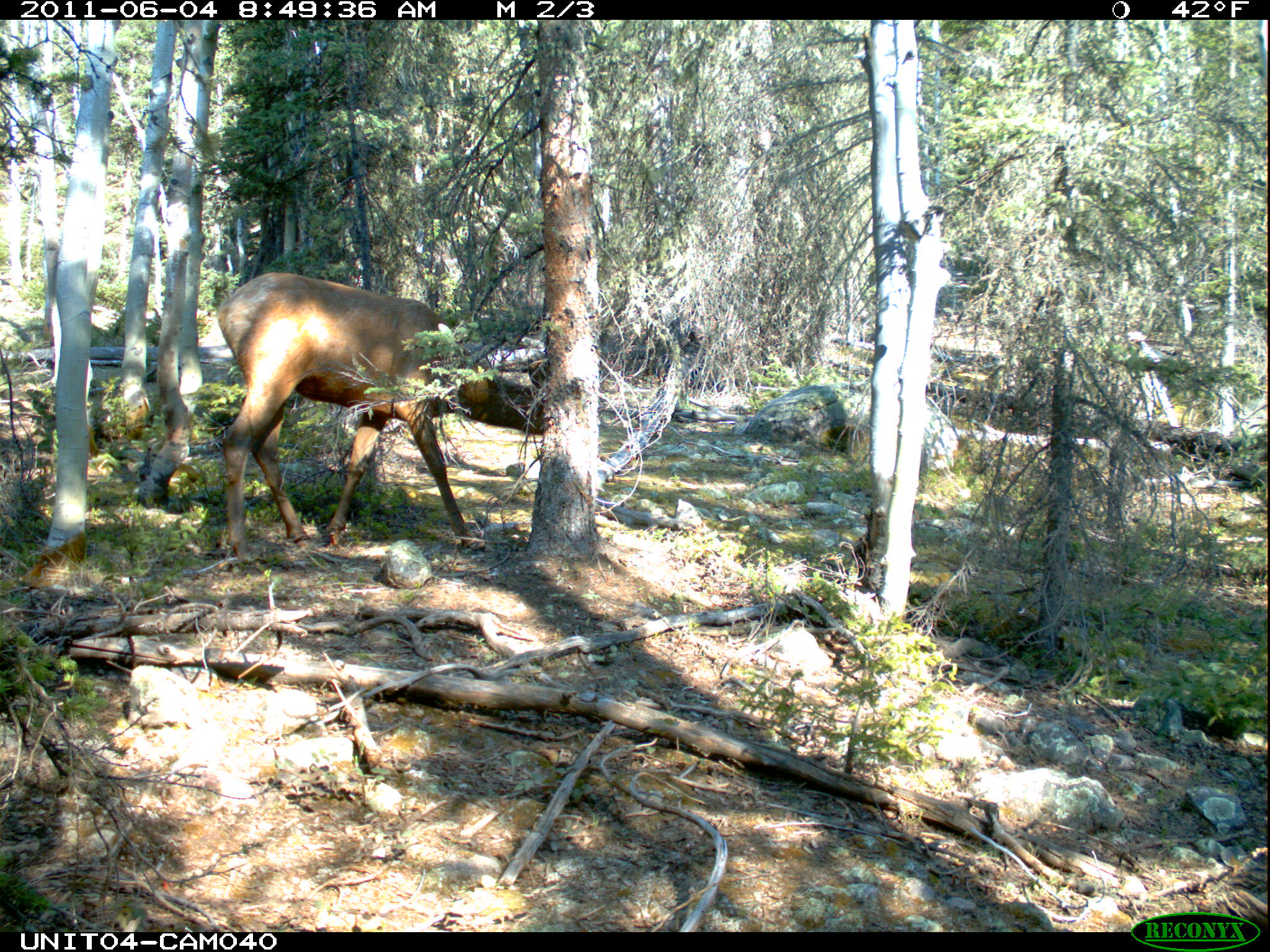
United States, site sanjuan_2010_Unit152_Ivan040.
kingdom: Animalia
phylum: Chordata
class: Mammalia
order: Artiodactyla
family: Cervidae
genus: Cervus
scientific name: Cervus elaphus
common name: red deer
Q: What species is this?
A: Cervus elaphus (red deer).